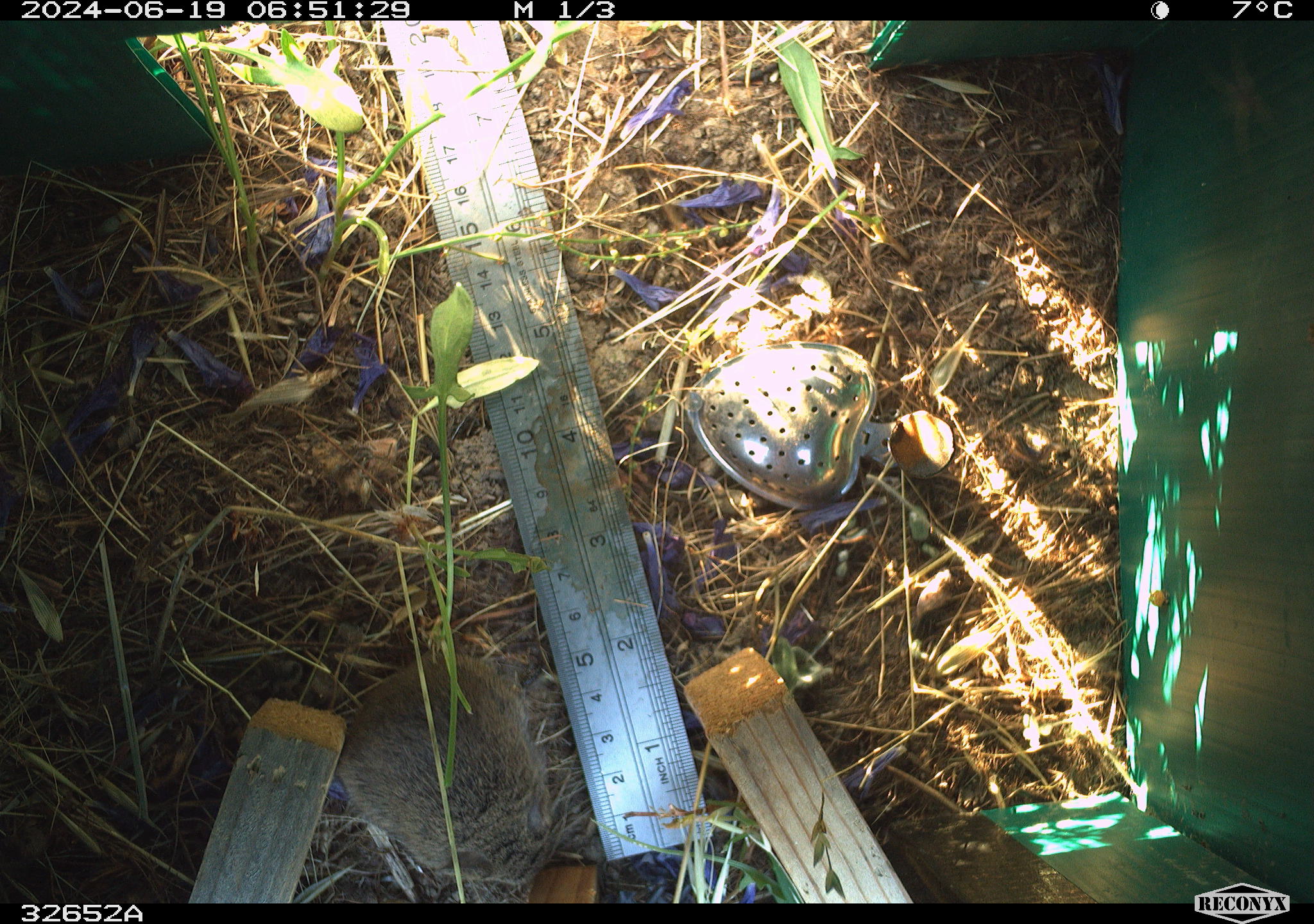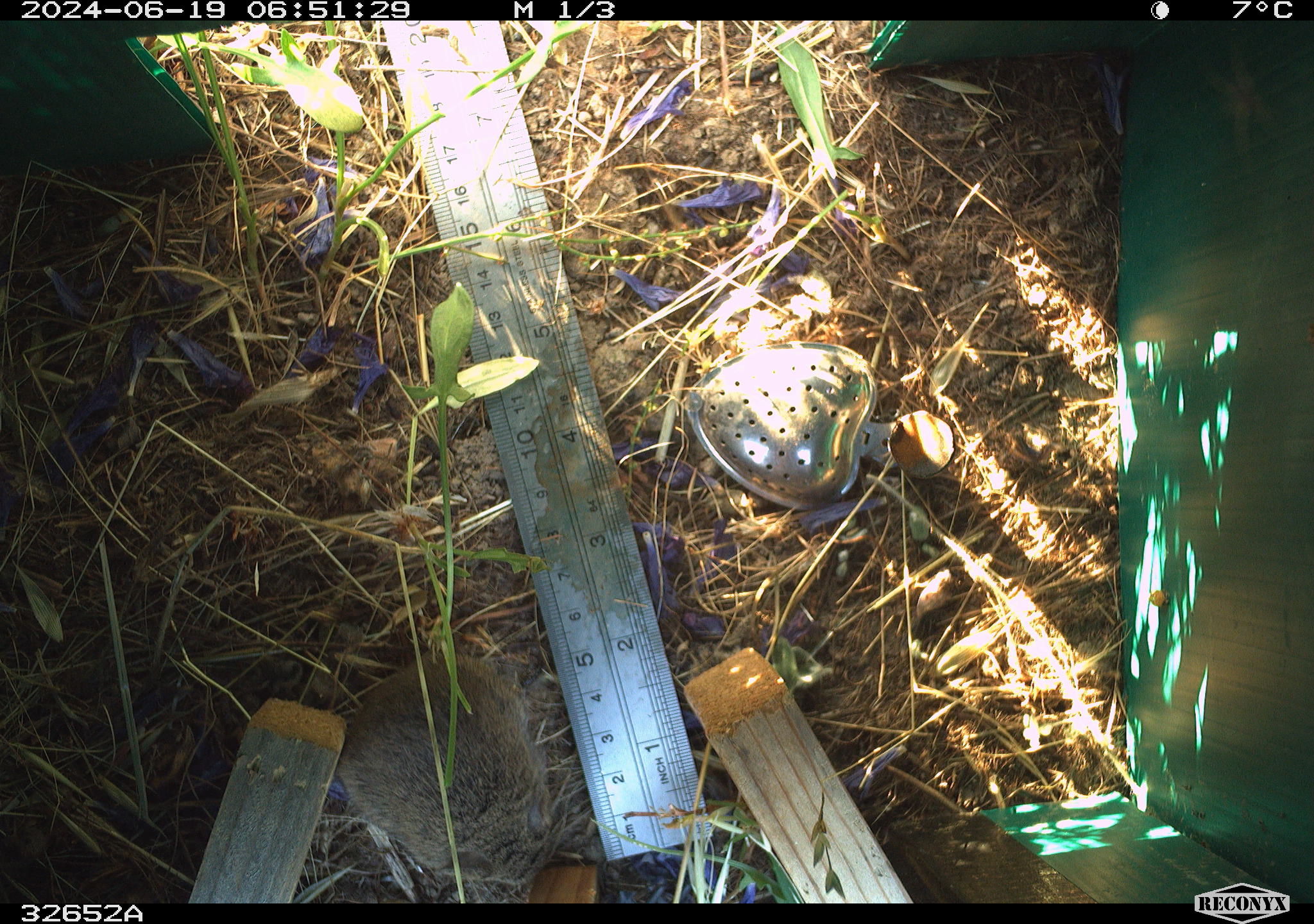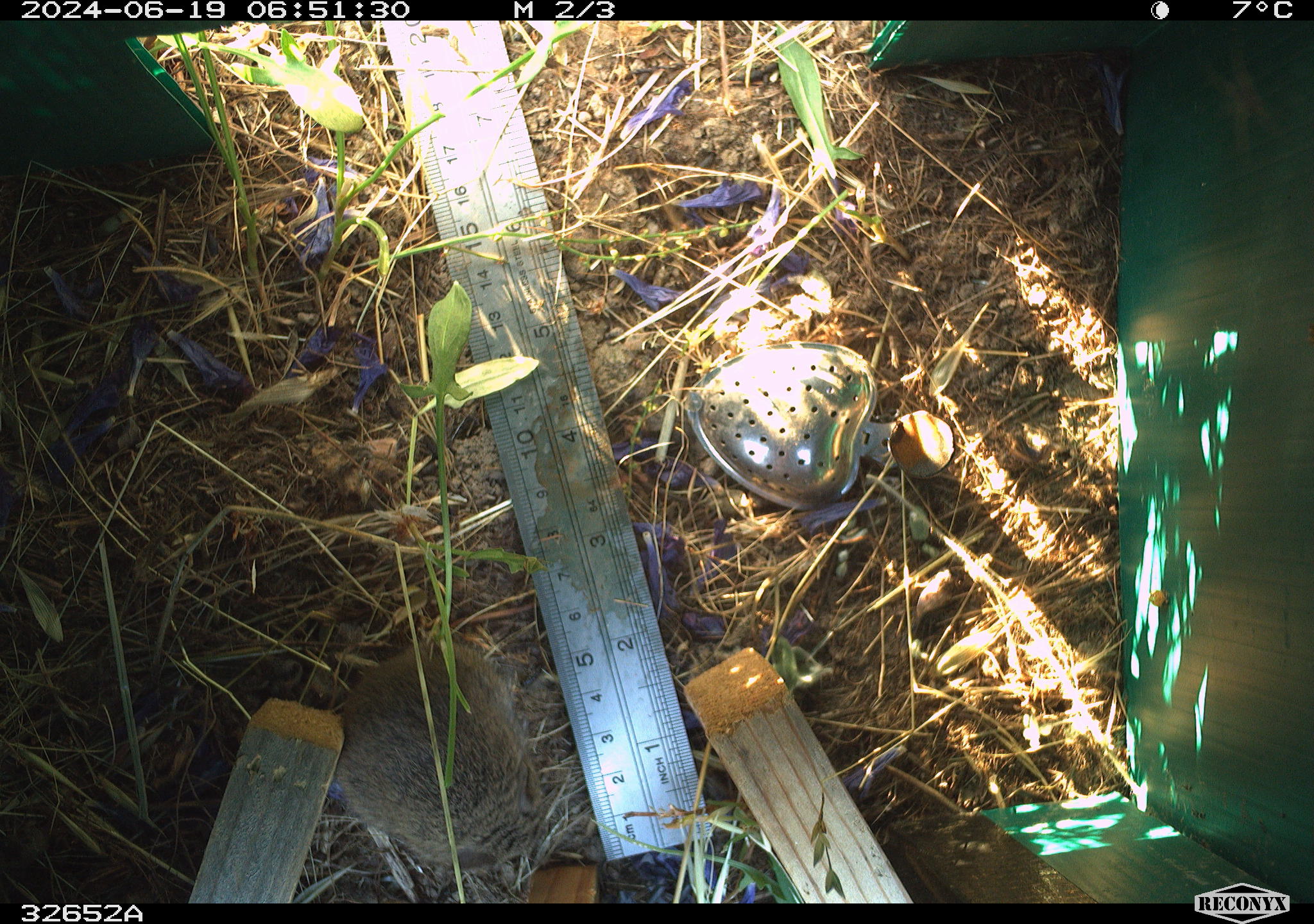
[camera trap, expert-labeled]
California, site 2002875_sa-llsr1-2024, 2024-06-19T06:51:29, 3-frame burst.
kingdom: Animalia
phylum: Chordata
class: Mammalia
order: Rodentia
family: Cricetidae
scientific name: Arvicolinae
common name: voles, lemmings, and muskrats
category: arvicolinae subfamily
Arvicolinae subfamily (voles, lemmings, and muskrats) (Arvicolinae).